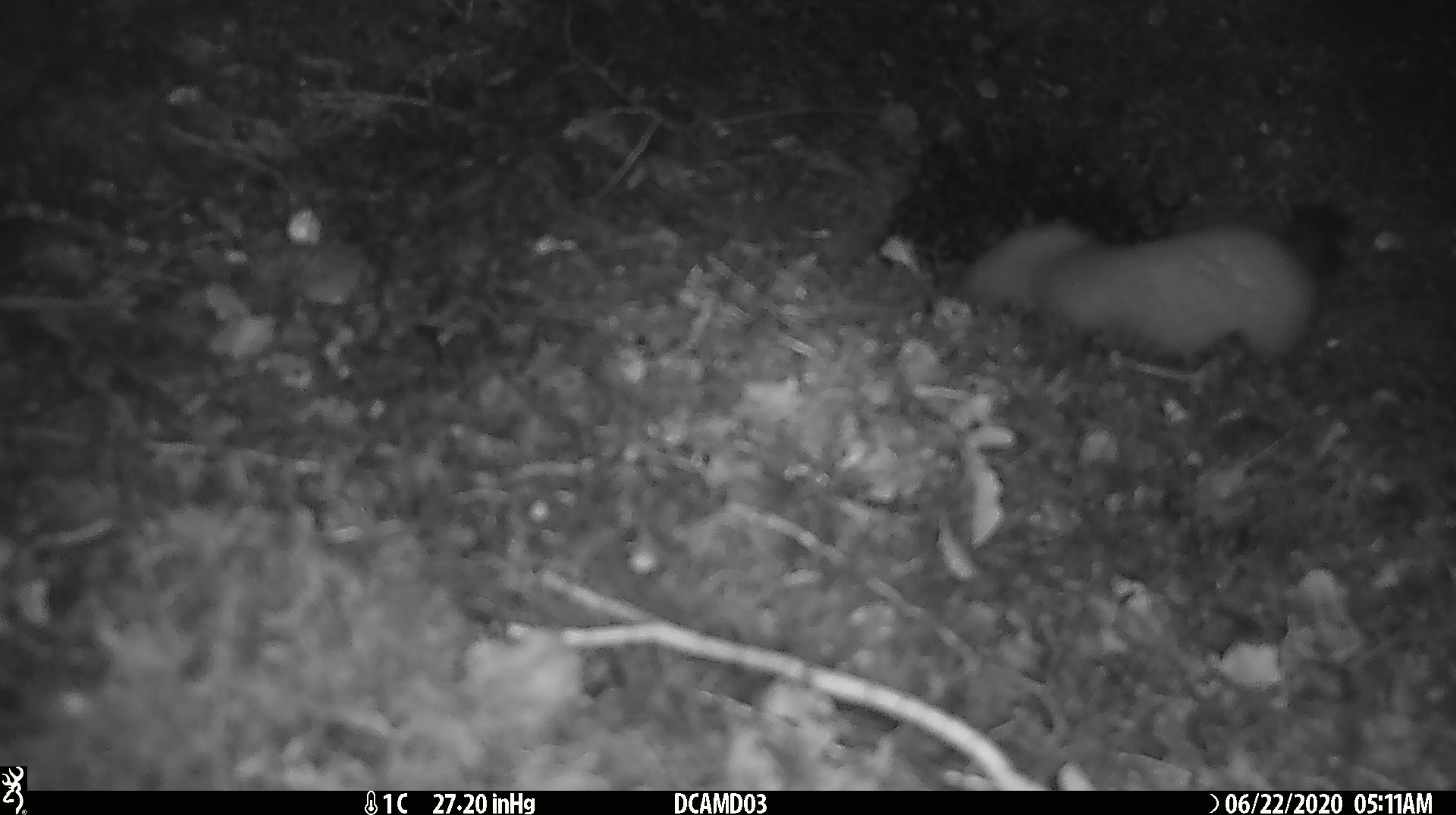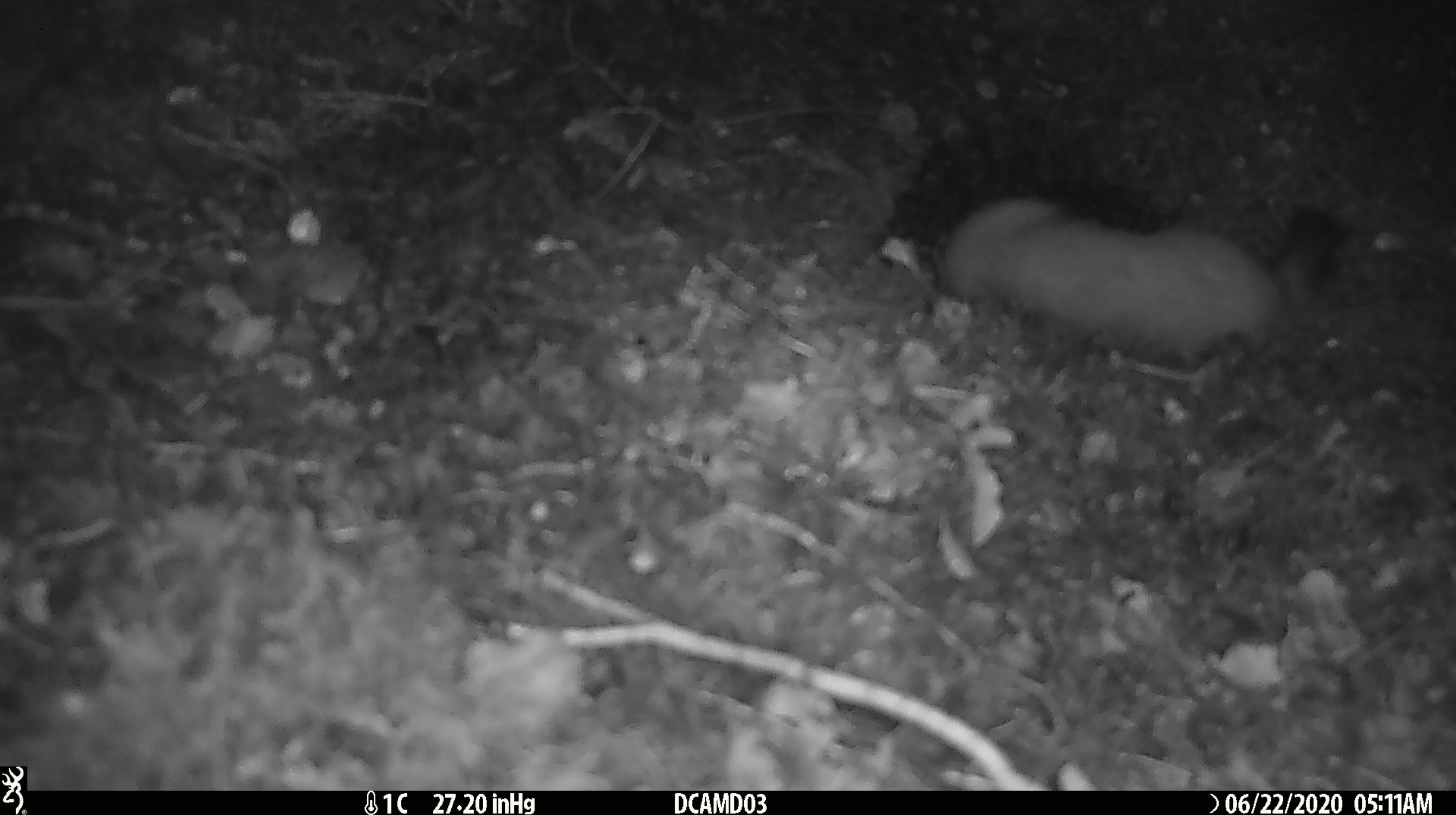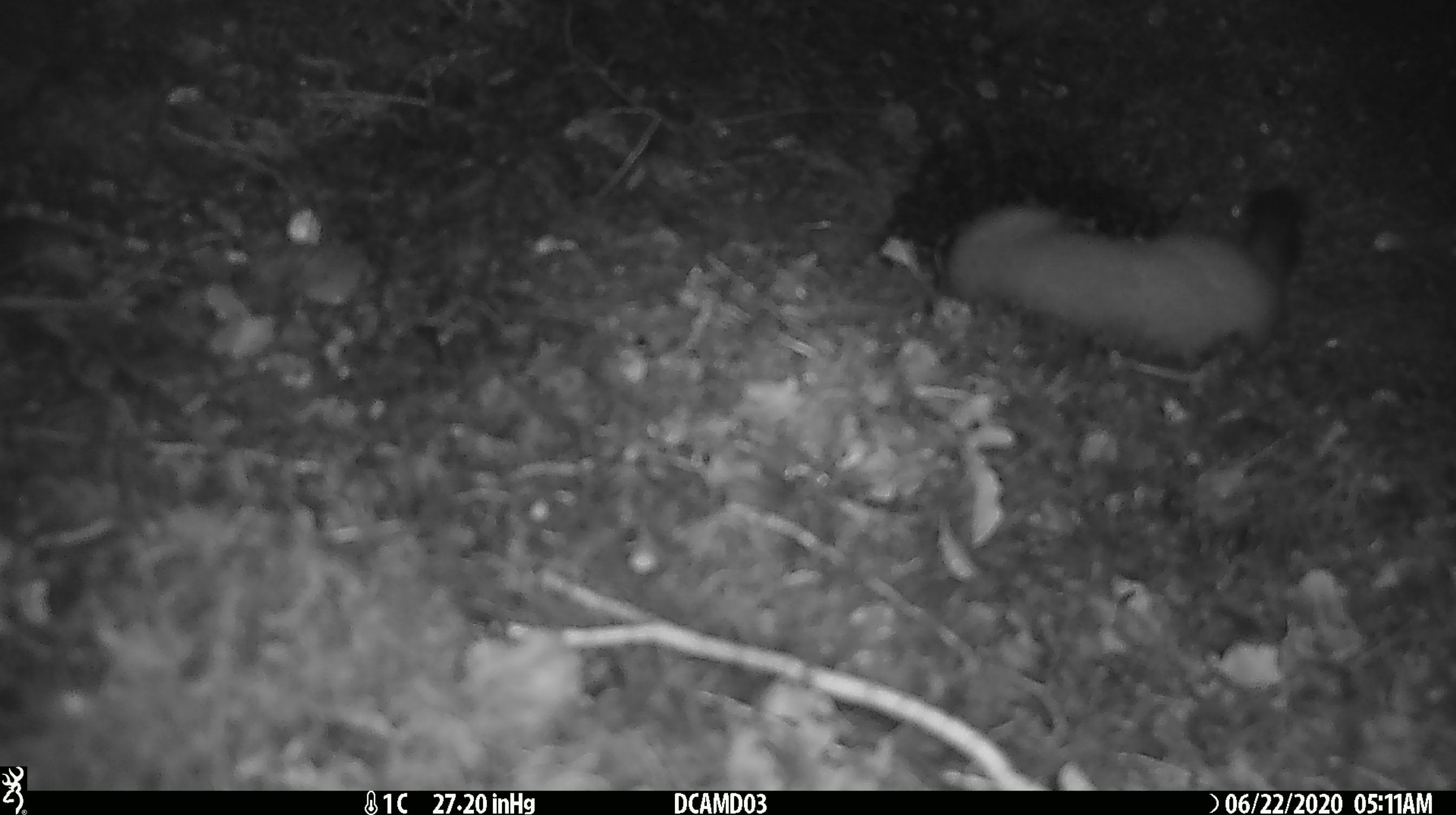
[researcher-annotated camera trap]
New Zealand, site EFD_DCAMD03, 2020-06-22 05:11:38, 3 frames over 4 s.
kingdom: Animalia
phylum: Chordata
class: Mammalia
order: Carnivora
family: Mustelidae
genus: Mustela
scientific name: Mustela erminea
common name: stoat